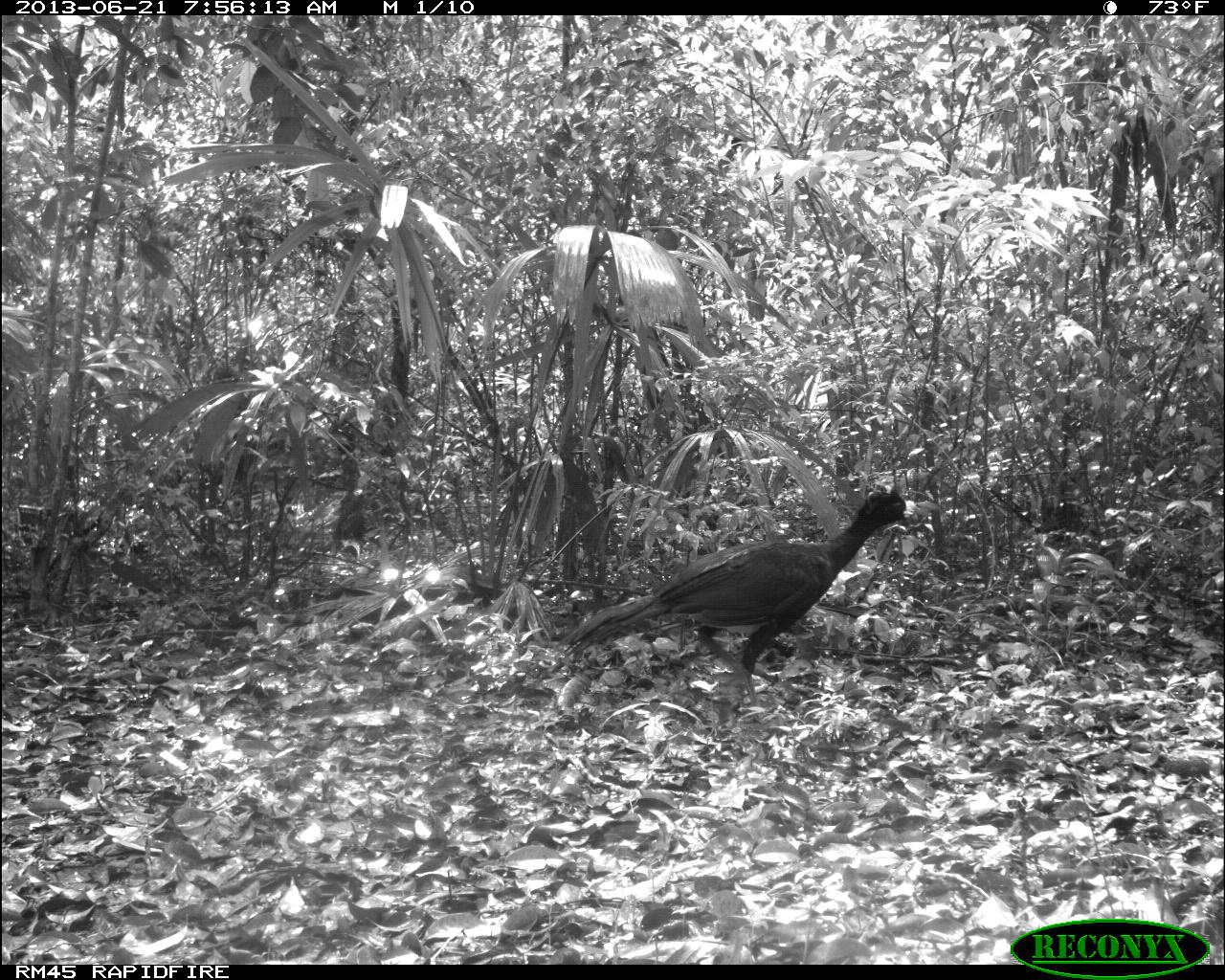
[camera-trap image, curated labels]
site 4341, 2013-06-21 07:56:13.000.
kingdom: Animalia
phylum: Chordata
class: Aves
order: Galliformes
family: Cracidae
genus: Crax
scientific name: Crax rubra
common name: great curassow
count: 1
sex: male